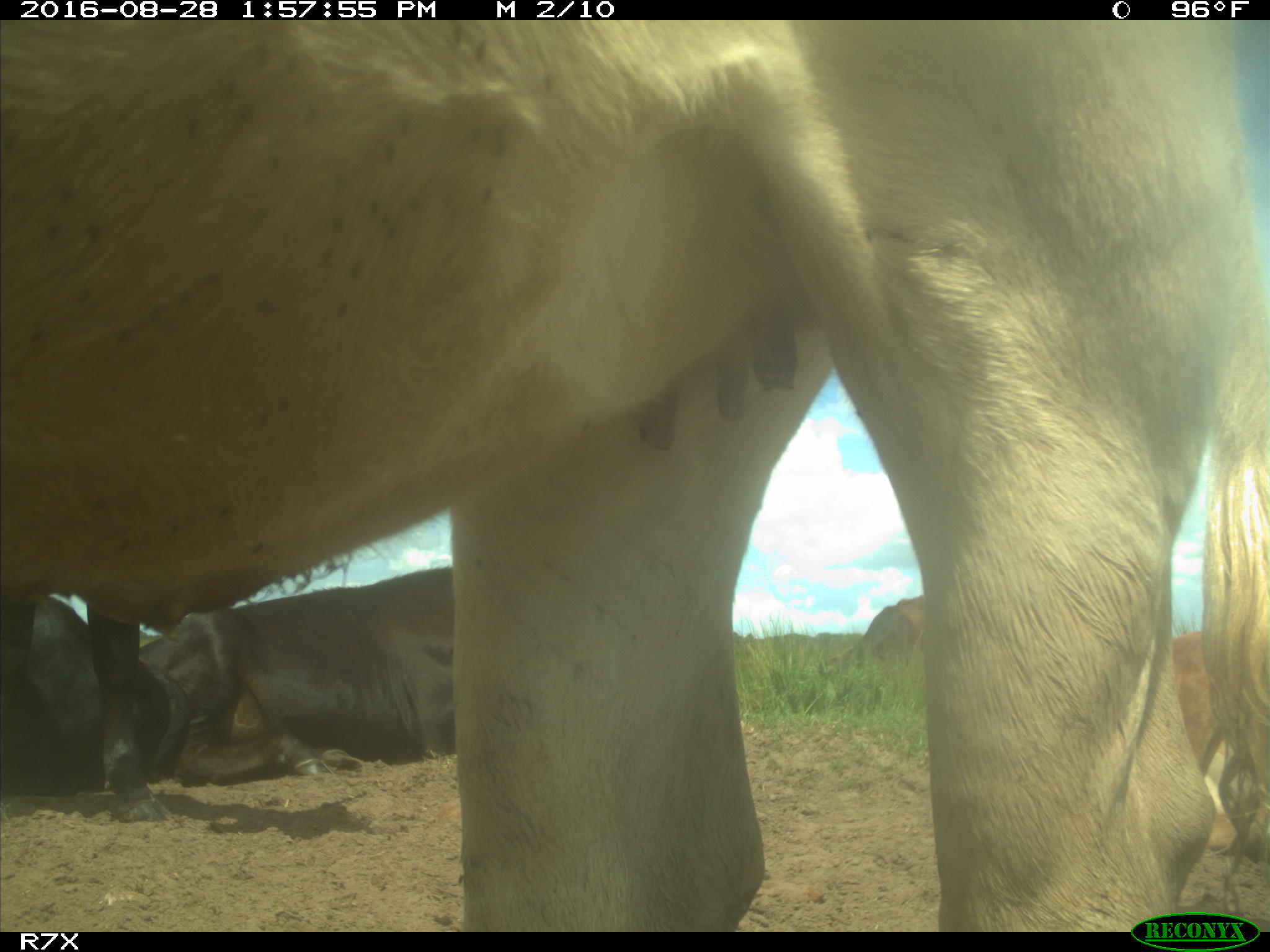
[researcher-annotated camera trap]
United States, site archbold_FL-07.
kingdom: Animalia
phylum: Chordata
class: Mammalia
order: Artiodactyla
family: Bovidae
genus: Bos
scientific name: Bos taurus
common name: domestic cow